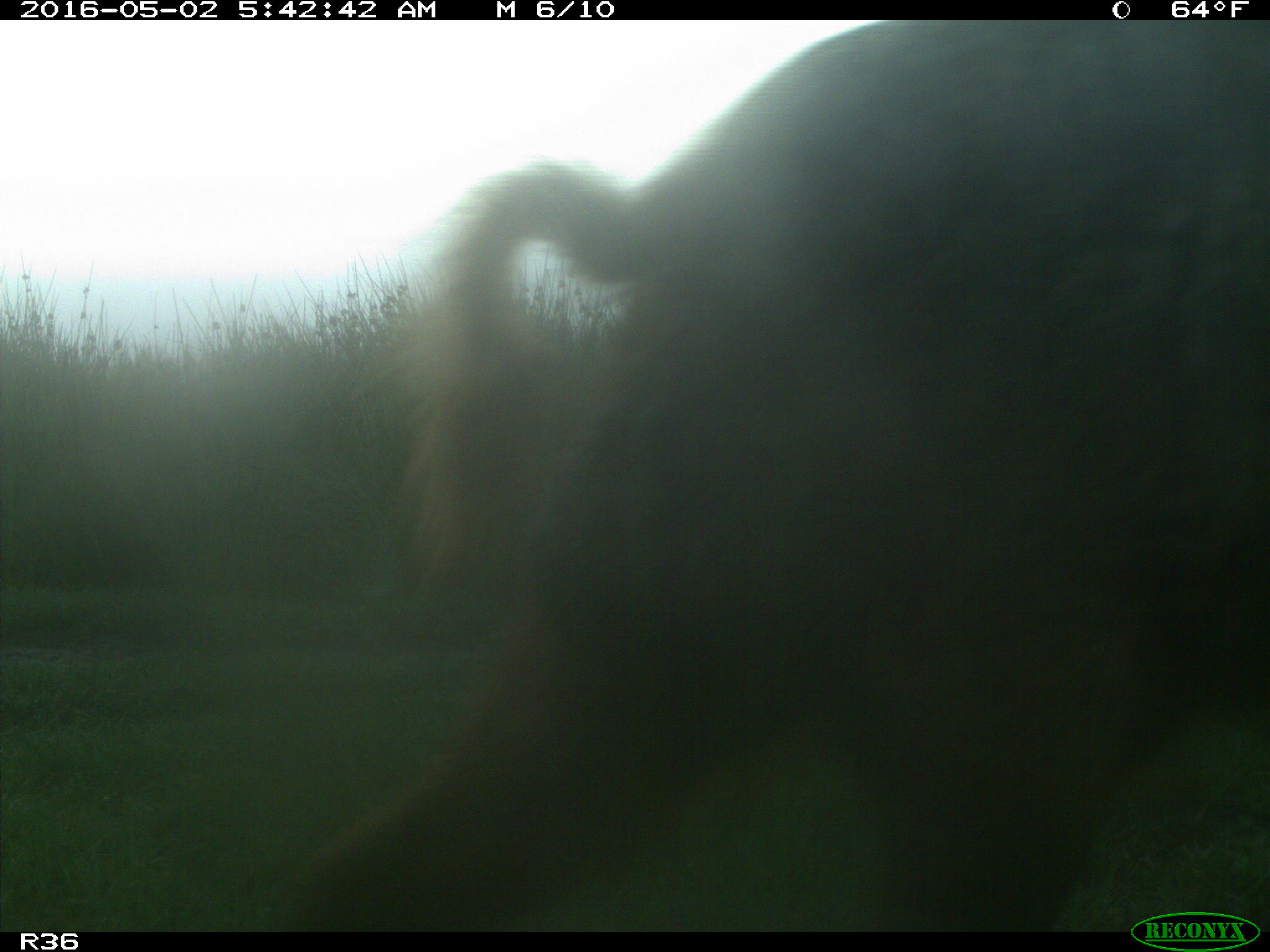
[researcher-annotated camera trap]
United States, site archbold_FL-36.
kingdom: Animalia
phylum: Chordata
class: Mammalia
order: Artiodactyla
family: Suidae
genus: Sus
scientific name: Sus scrofa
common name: wild boar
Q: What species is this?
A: Sus scrofa (wild boar).